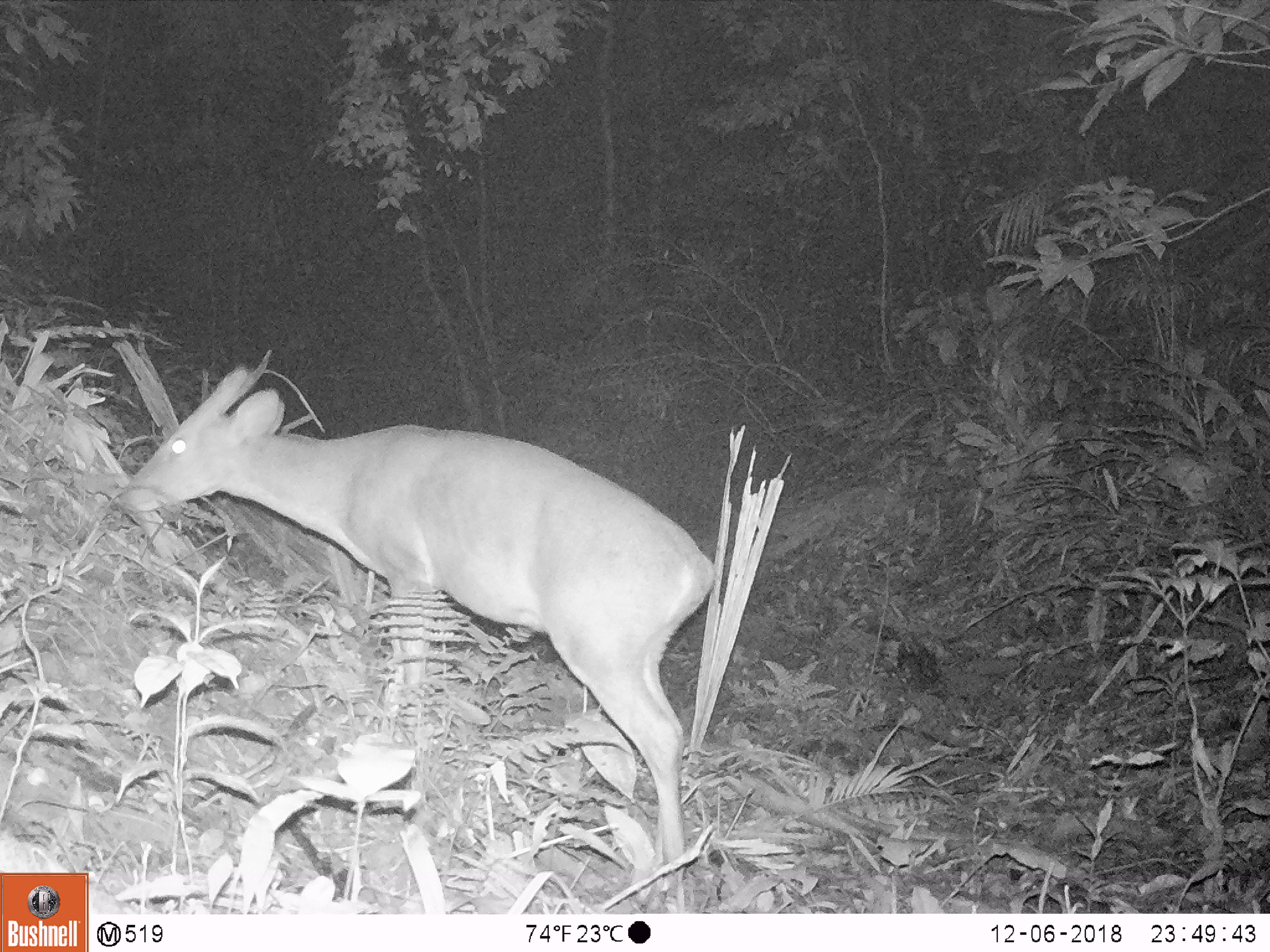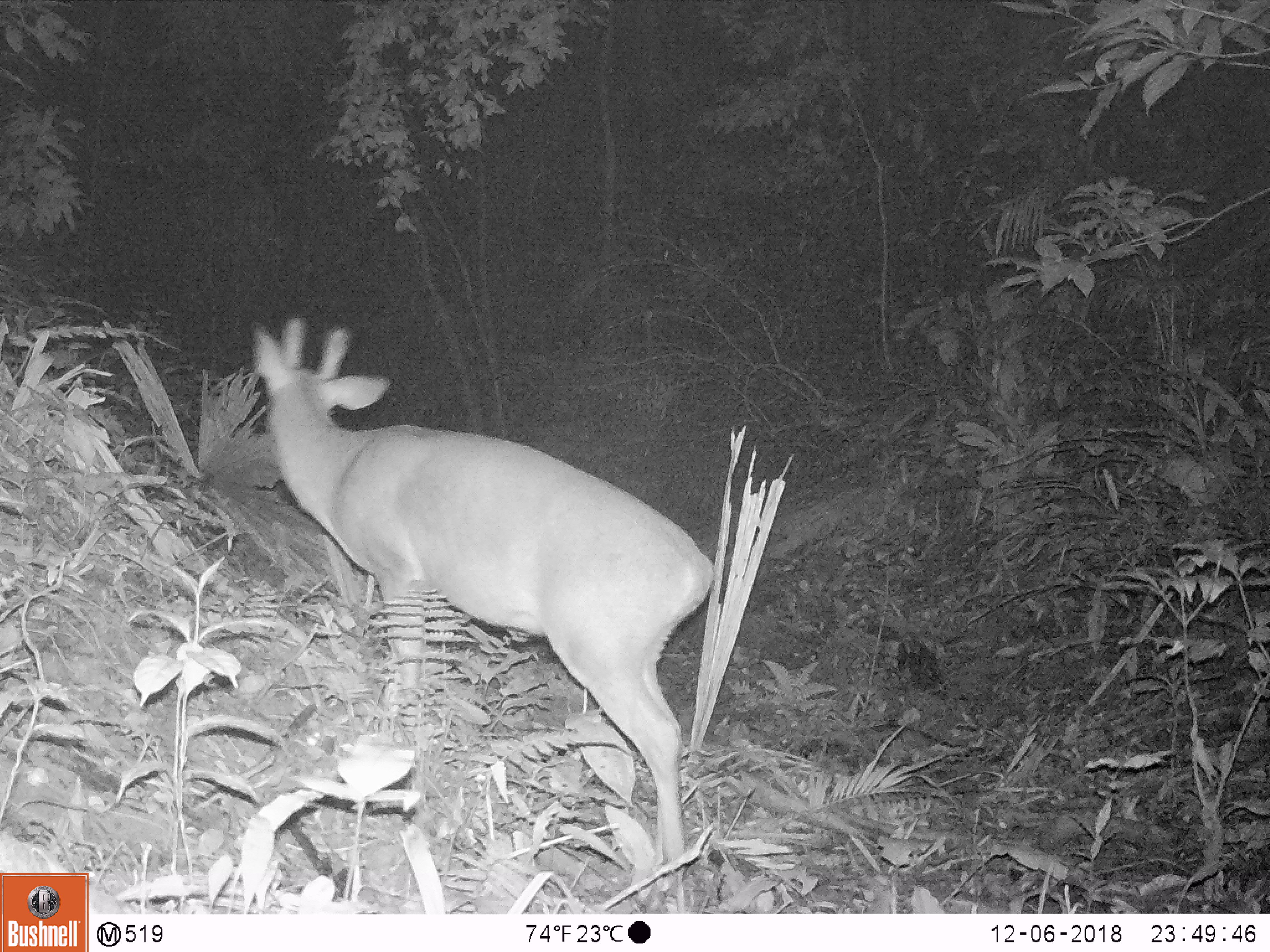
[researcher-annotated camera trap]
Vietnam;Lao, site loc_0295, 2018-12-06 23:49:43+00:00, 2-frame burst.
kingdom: Animalia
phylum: Chordata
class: Mammalia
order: Artiodactyla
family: Cervidae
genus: Muntiacus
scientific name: Muntiacus vuquangensis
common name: large-antlered muntjac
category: large antlered muntjac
Large antlered muntjac (large-antlered muntjac) (Muntiacus vuquangensis). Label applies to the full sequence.